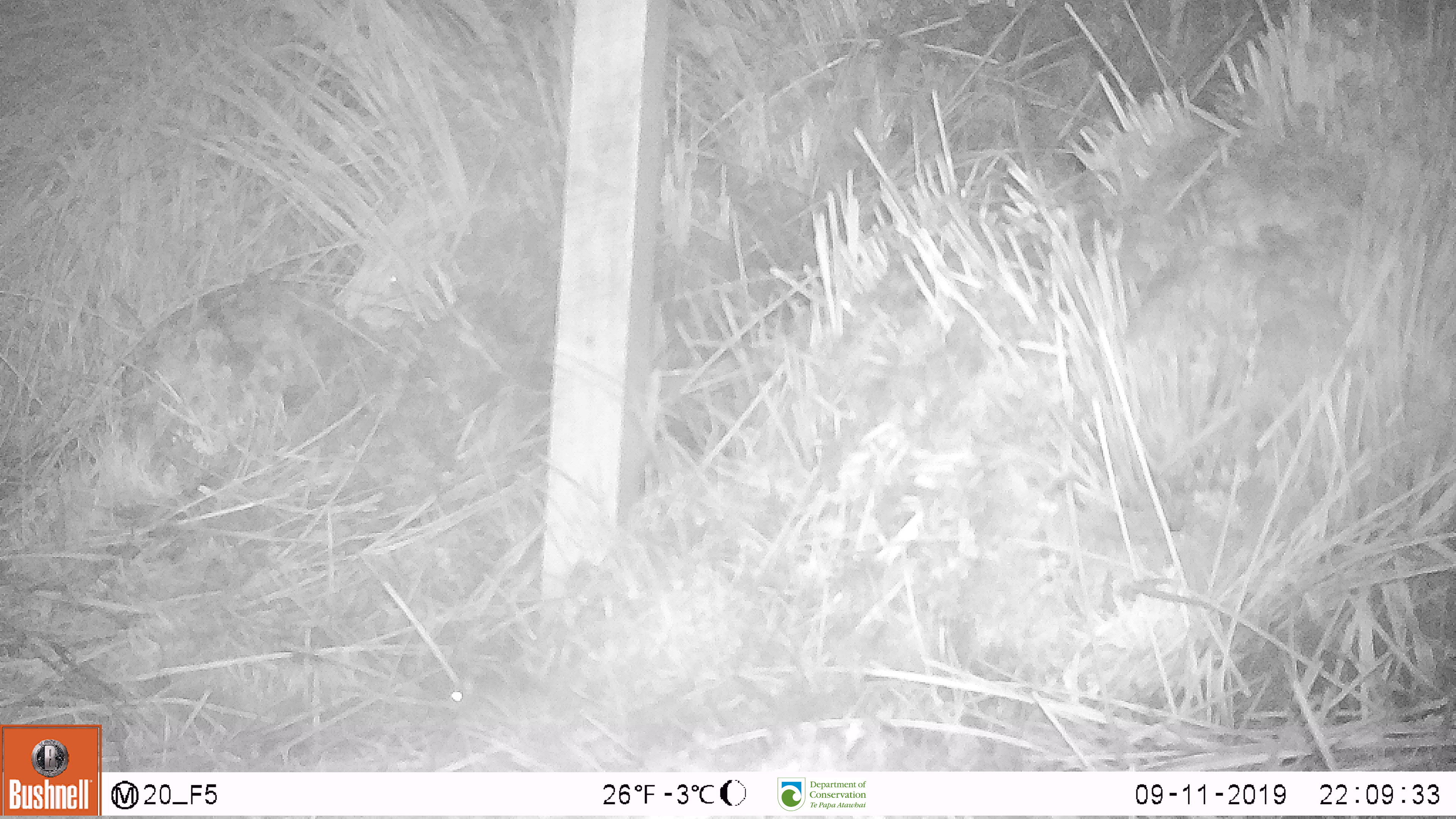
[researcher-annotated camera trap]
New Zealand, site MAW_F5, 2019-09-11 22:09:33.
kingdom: Animalia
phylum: Chordata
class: Mammalia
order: Rodentia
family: Muridae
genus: Mus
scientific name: Mus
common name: mouse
Mouse (Mus).